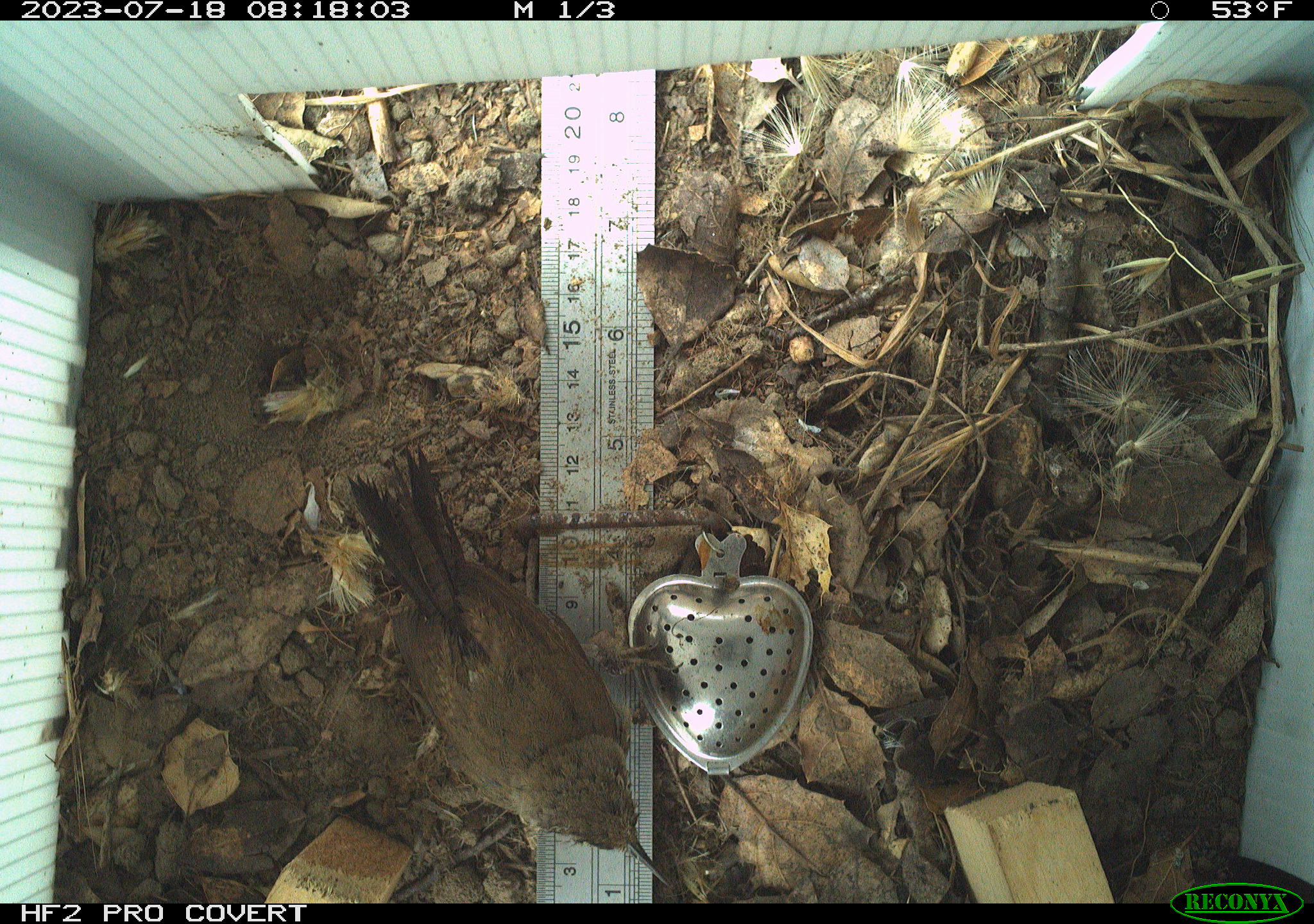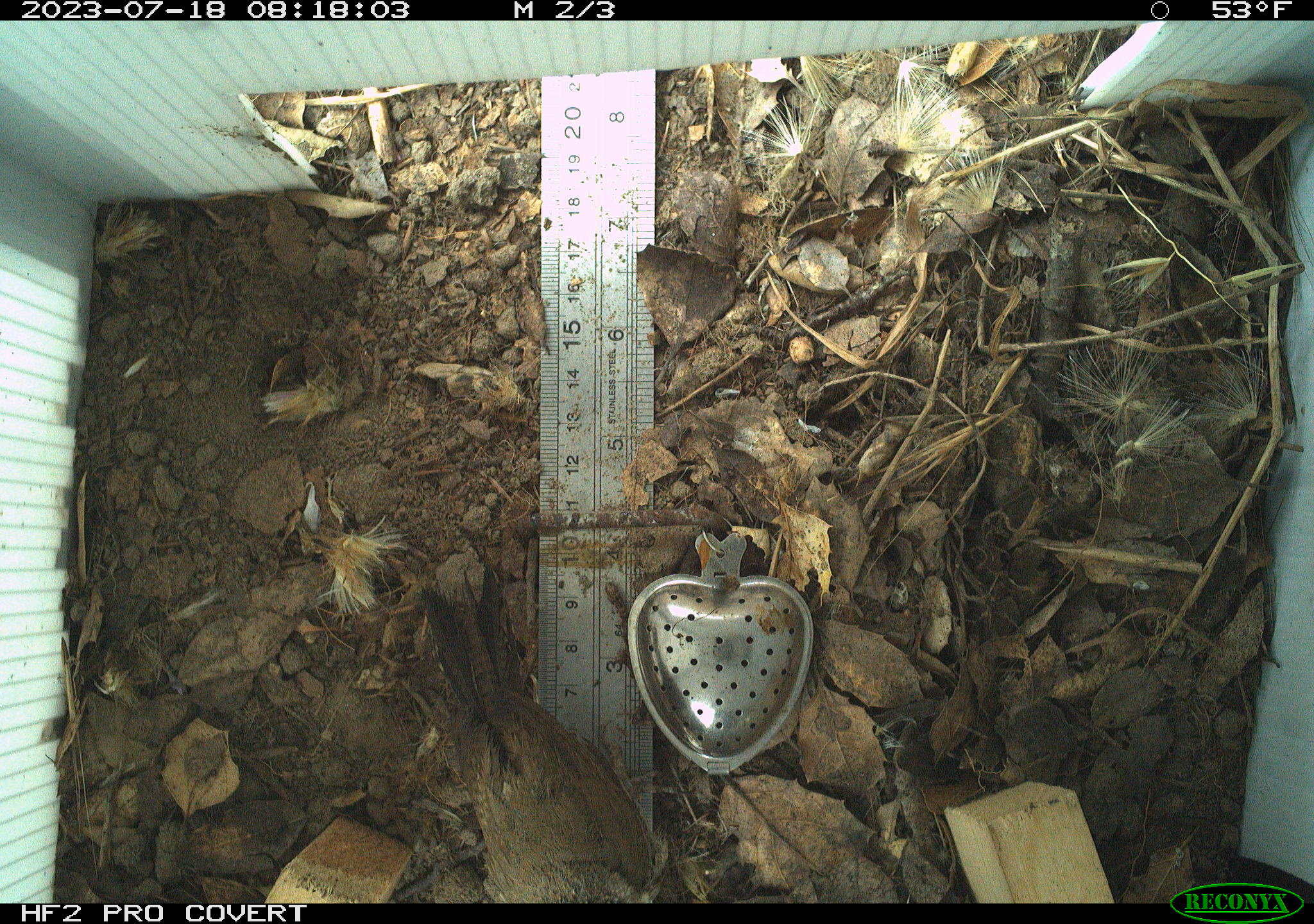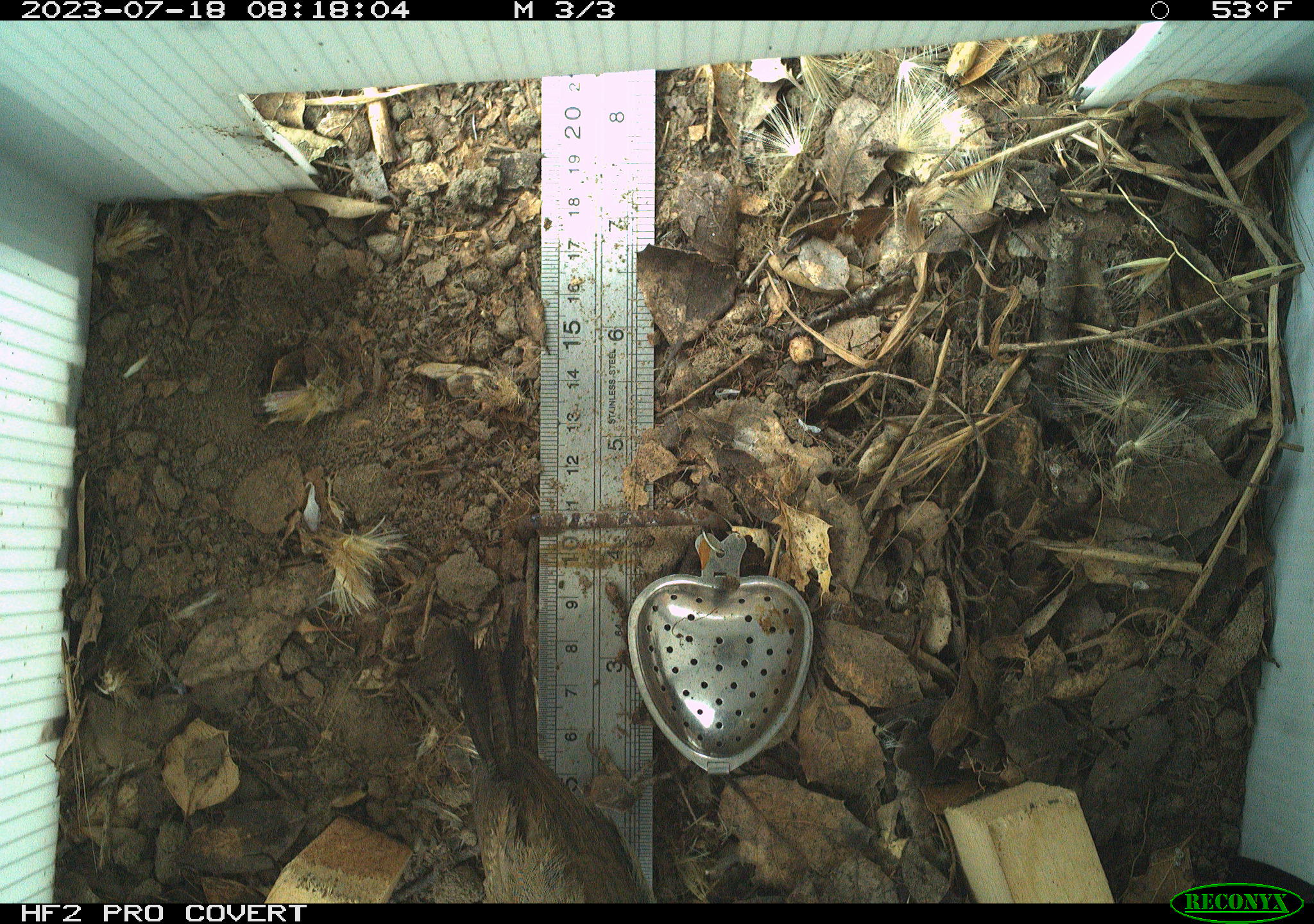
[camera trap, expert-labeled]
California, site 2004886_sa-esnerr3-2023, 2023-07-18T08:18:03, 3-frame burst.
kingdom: Animalia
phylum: Chordata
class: Aves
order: Passeriformes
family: Troglodytidae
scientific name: Troglodytidae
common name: wren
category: troglodytidae family